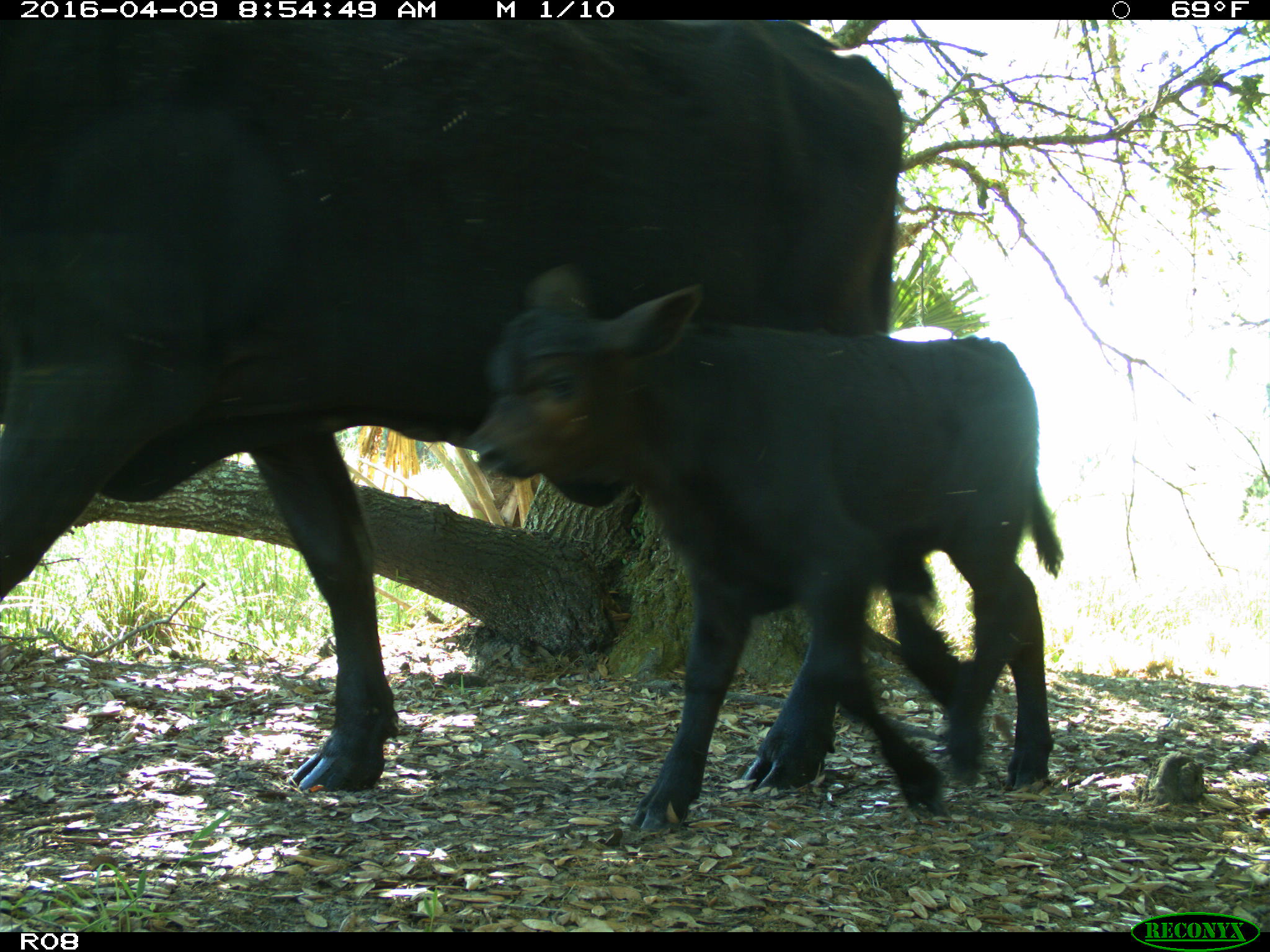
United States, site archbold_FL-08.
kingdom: Animalia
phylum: Chordata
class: Mammalia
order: Artiodactyla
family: Bovidae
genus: Bos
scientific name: Bos taurus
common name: domestic cow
Bos taurus (domestic cow).